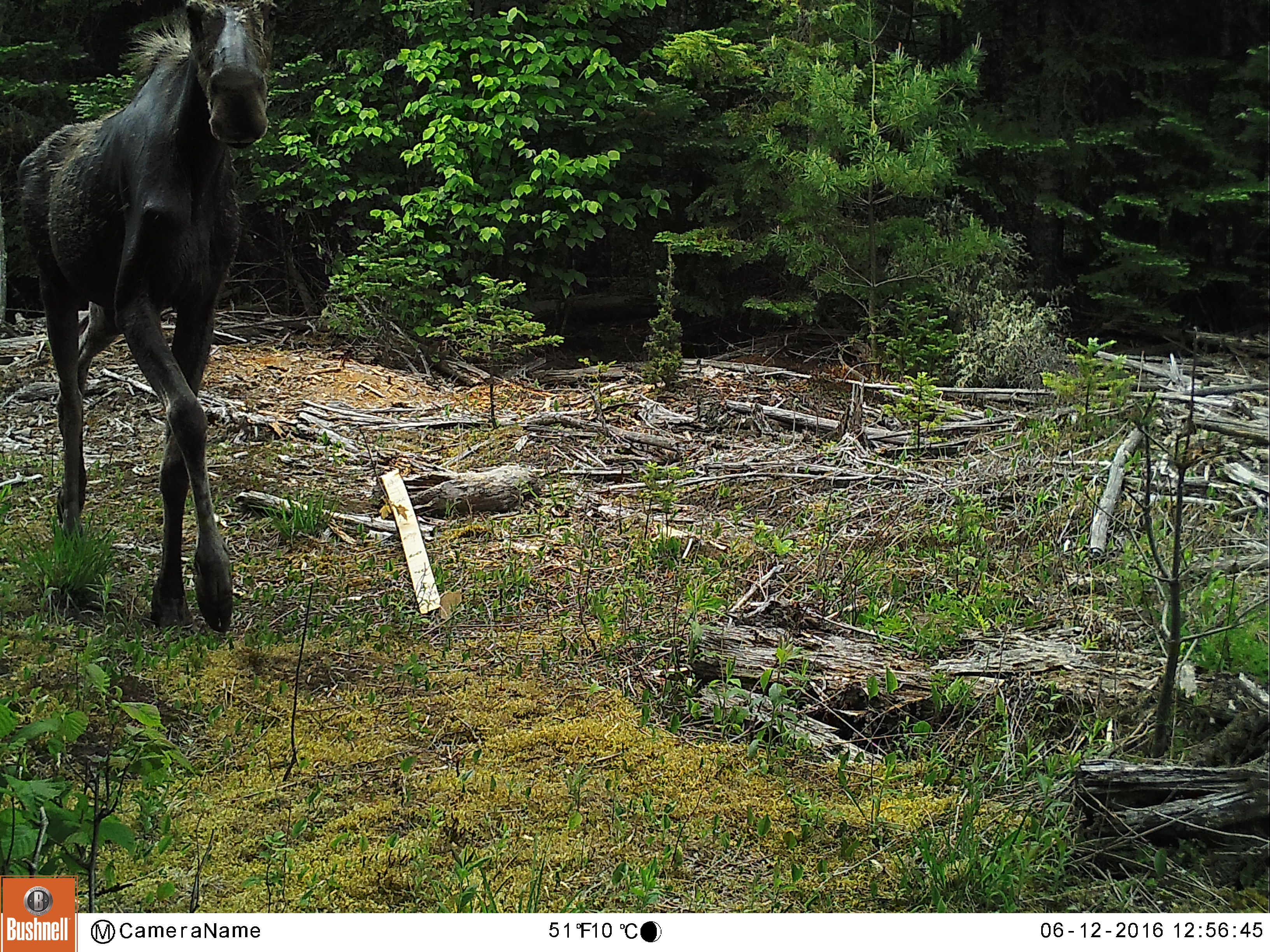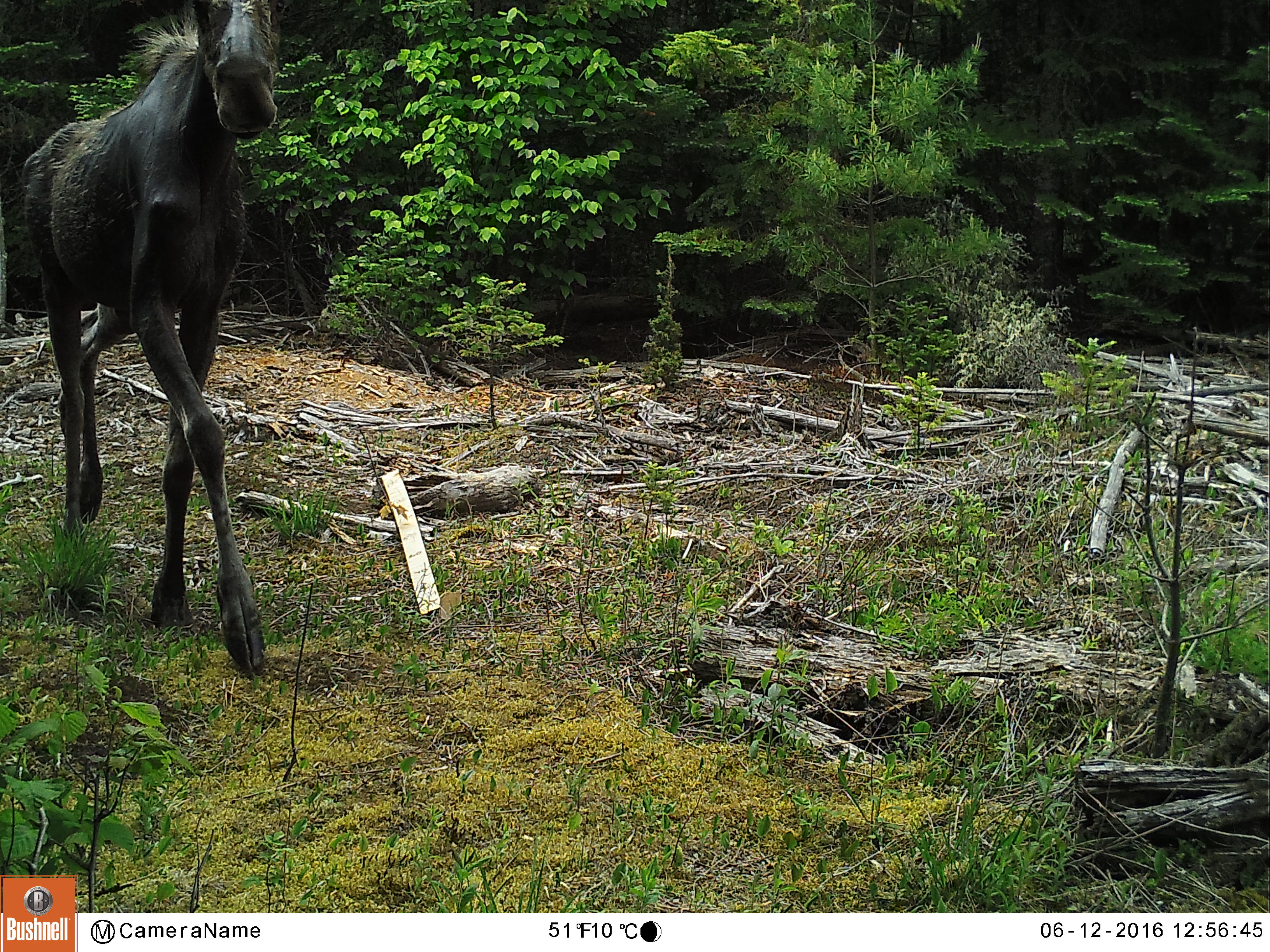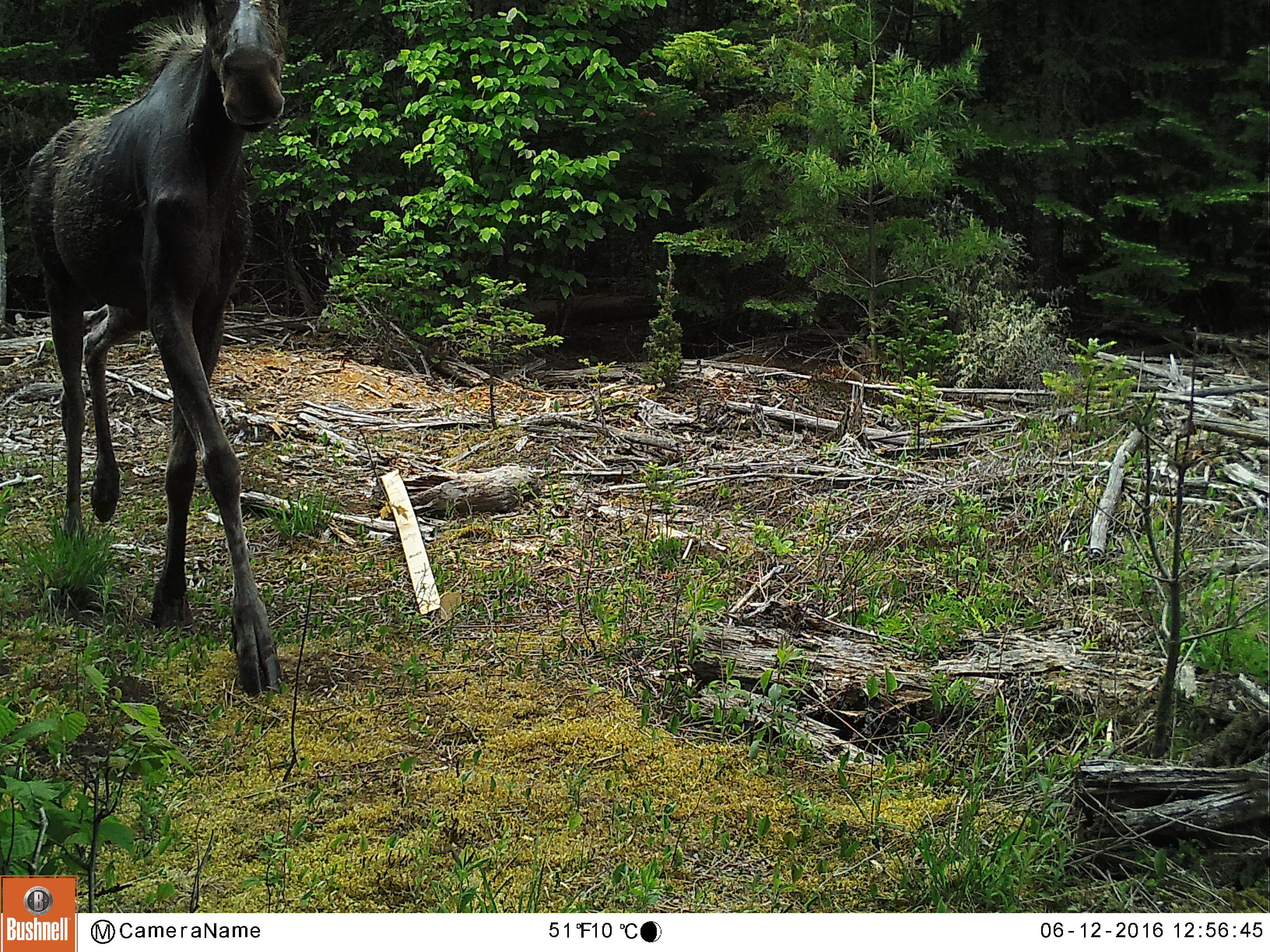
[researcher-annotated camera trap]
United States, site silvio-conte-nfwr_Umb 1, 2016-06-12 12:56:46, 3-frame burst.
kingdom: Animalia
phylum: Chordata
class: Mammalia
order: Artiodactyla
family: Cervidae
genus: Alces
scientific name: Alces alces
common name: moose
Moose (Alces alces).